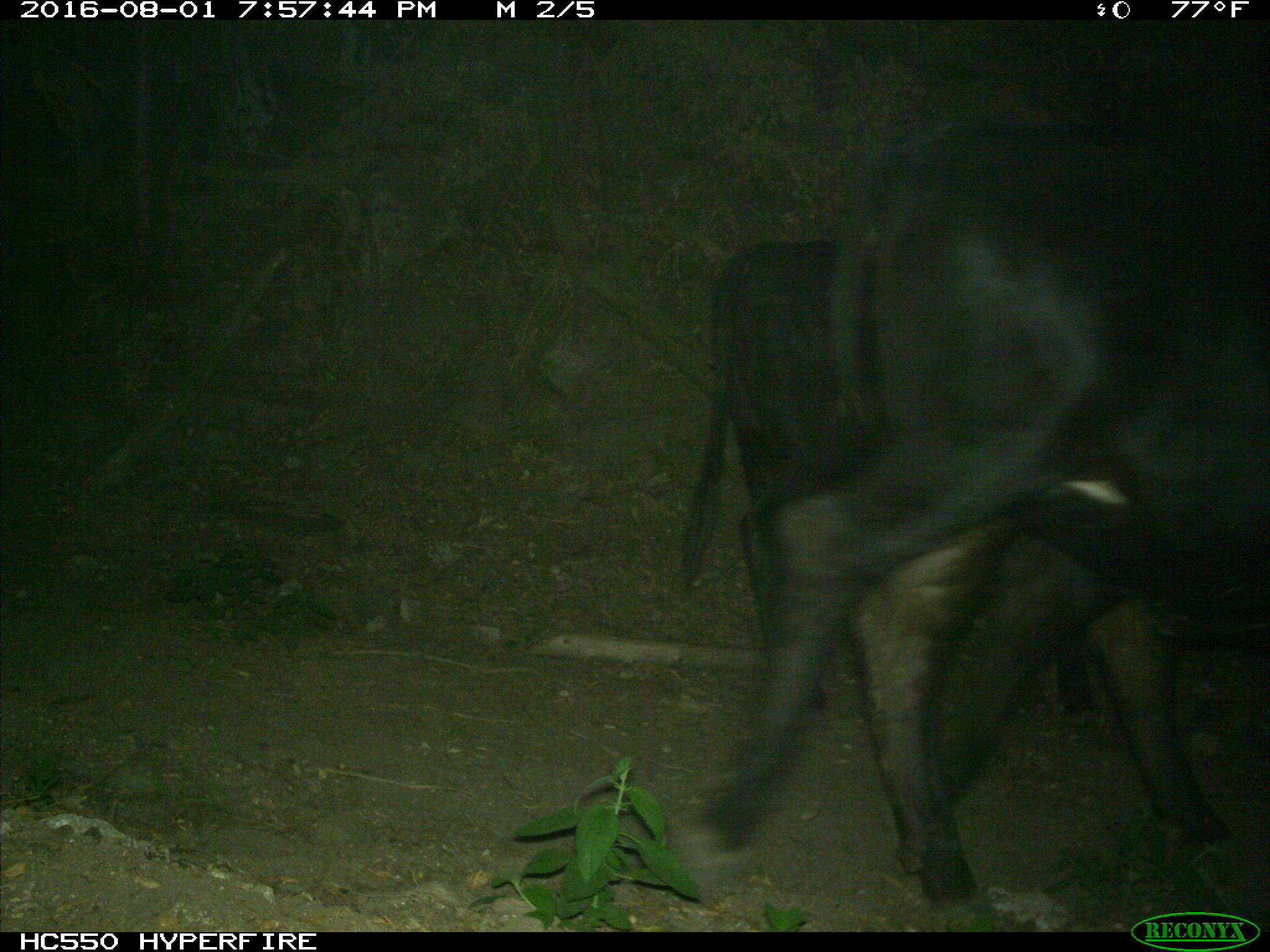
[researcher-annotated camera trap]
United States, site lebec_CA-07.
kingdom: Animalia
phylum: Chordata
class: Mammalia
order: Artiodactyla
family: Bovidae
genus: Bos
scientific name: Bos taurus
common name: domestic cow